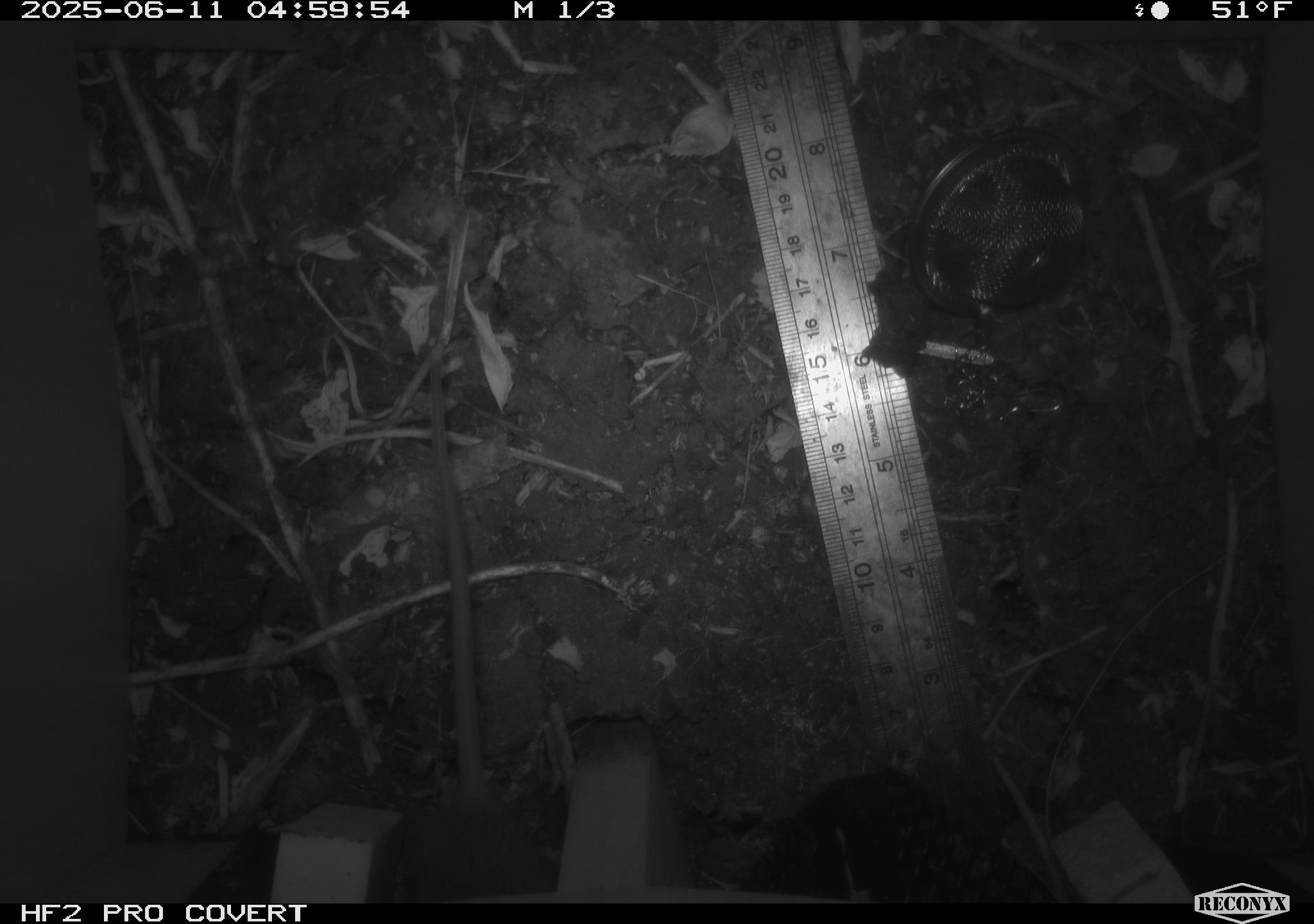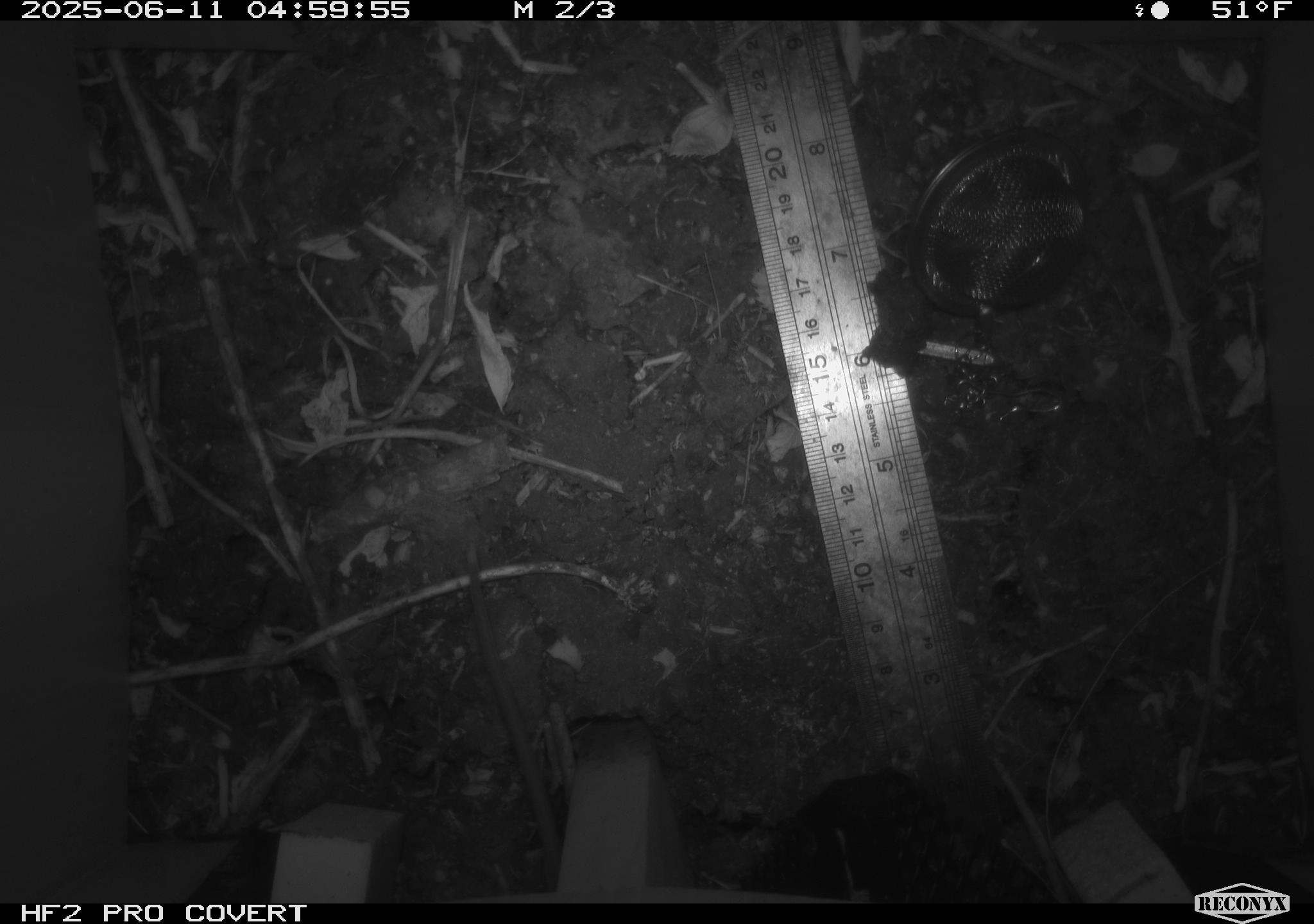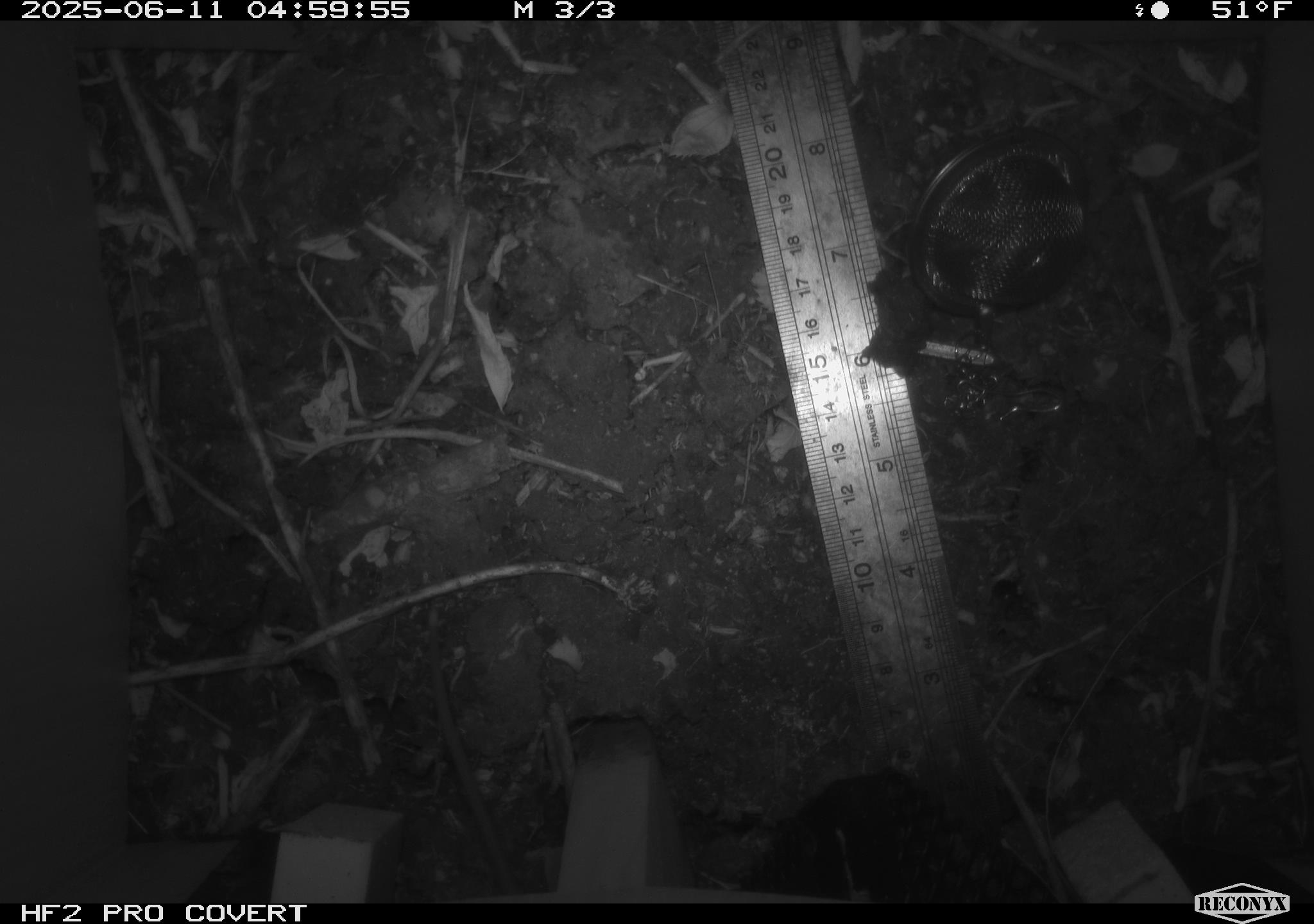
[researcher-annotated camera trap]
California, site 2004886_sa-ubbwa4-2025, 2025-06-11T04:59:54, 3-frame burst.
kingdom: Animalia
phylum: Chordata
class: Mammalia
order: Rodentia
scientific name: Rodentia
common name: rodent